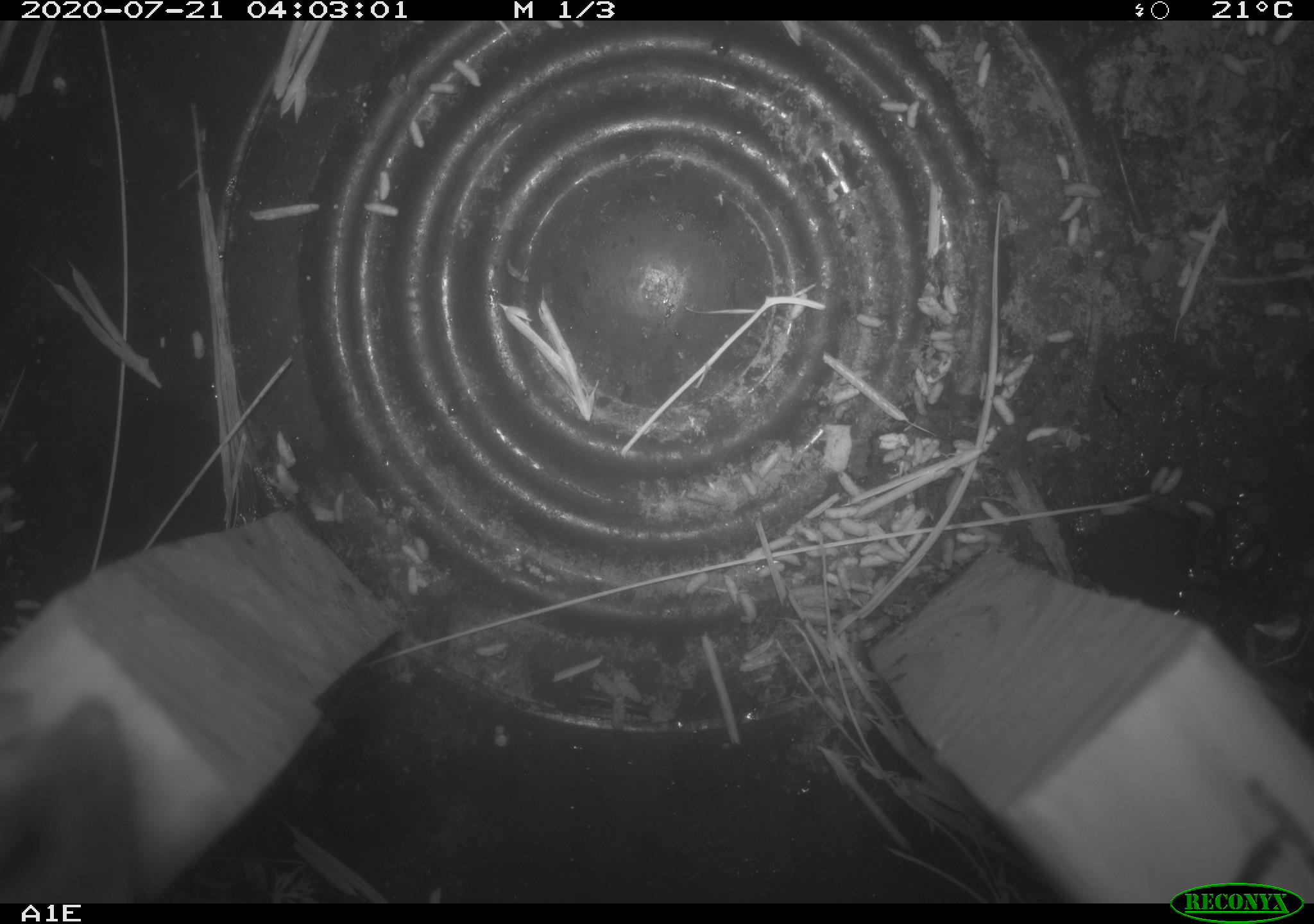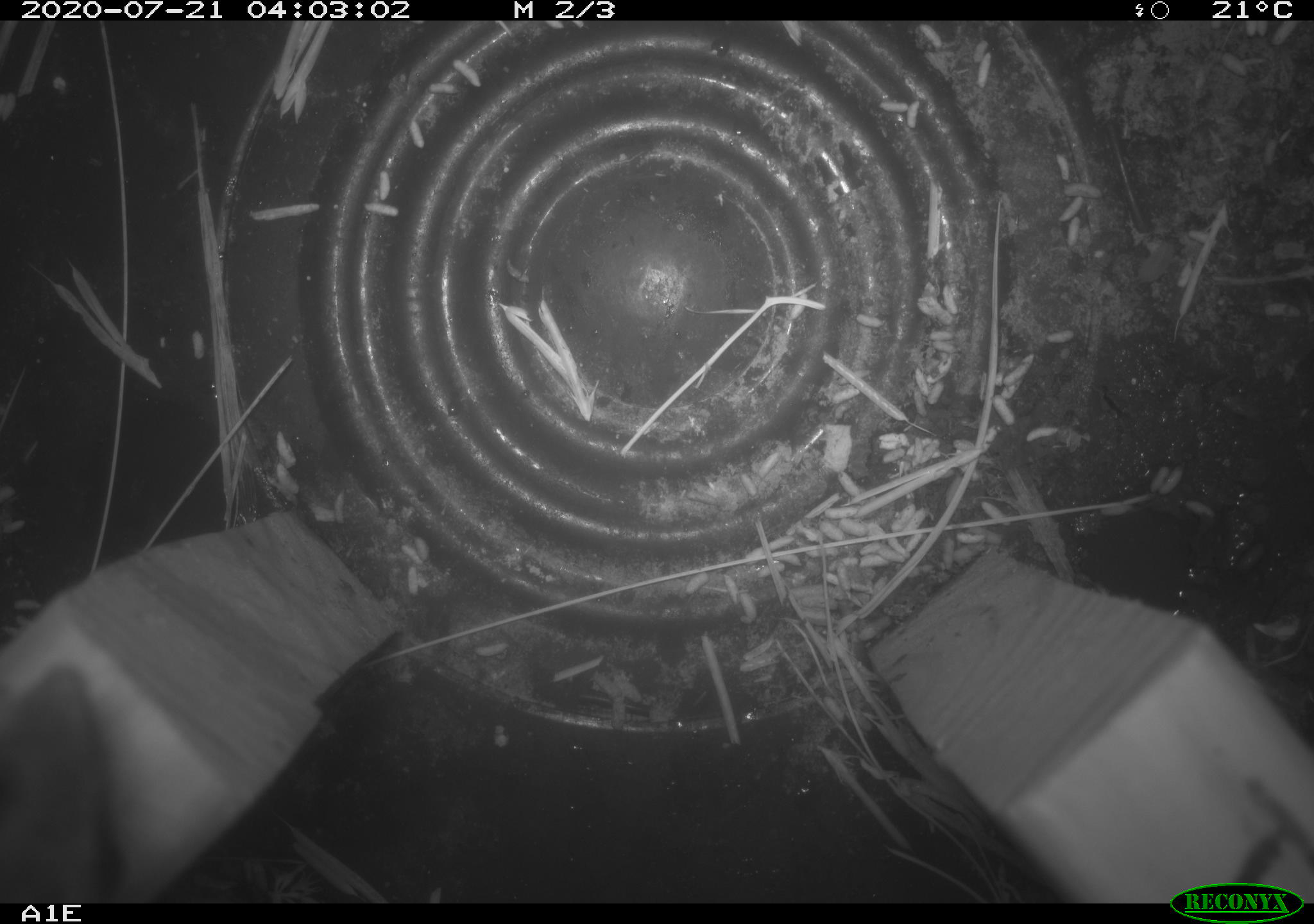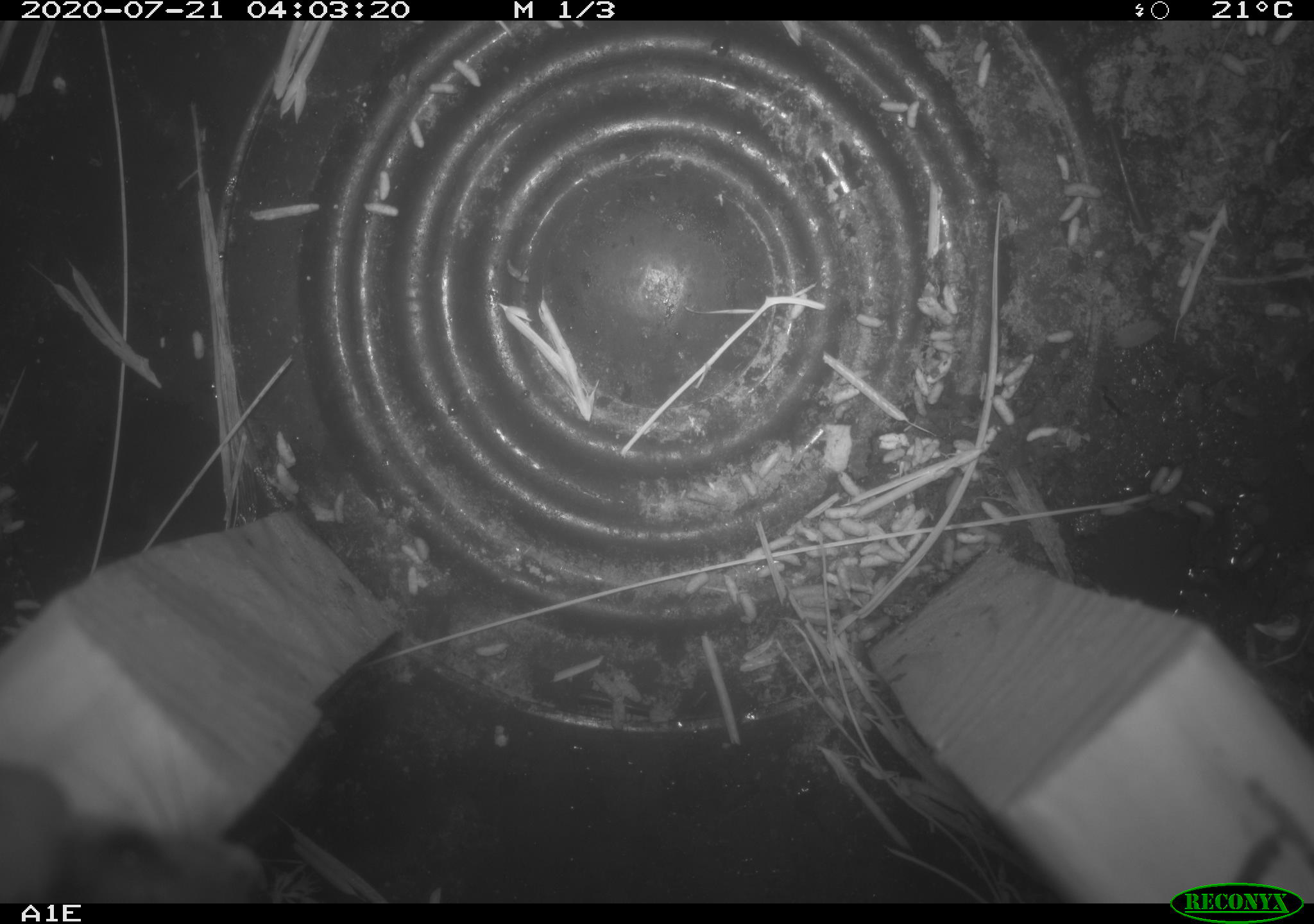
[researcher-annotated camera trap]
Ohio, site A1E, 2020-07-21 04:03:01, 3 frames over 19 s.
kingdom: Animalia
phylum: Chordata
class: Mammalia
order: Rodentia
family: Cricetidae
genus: Peromyscus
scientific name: Peromyscus leucopus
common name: white-footed mouse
White-footed mouse (Peromyscus leucopus).